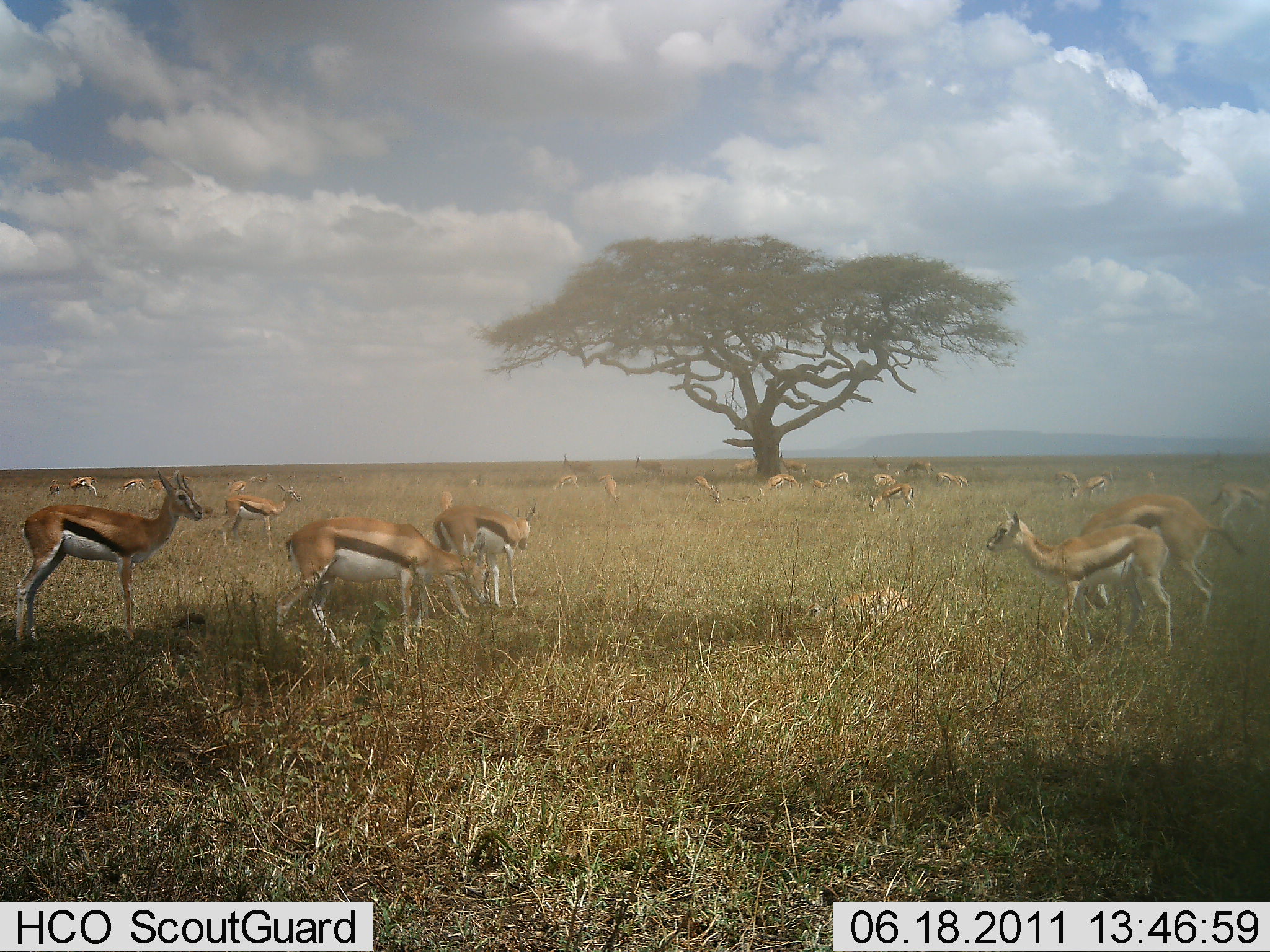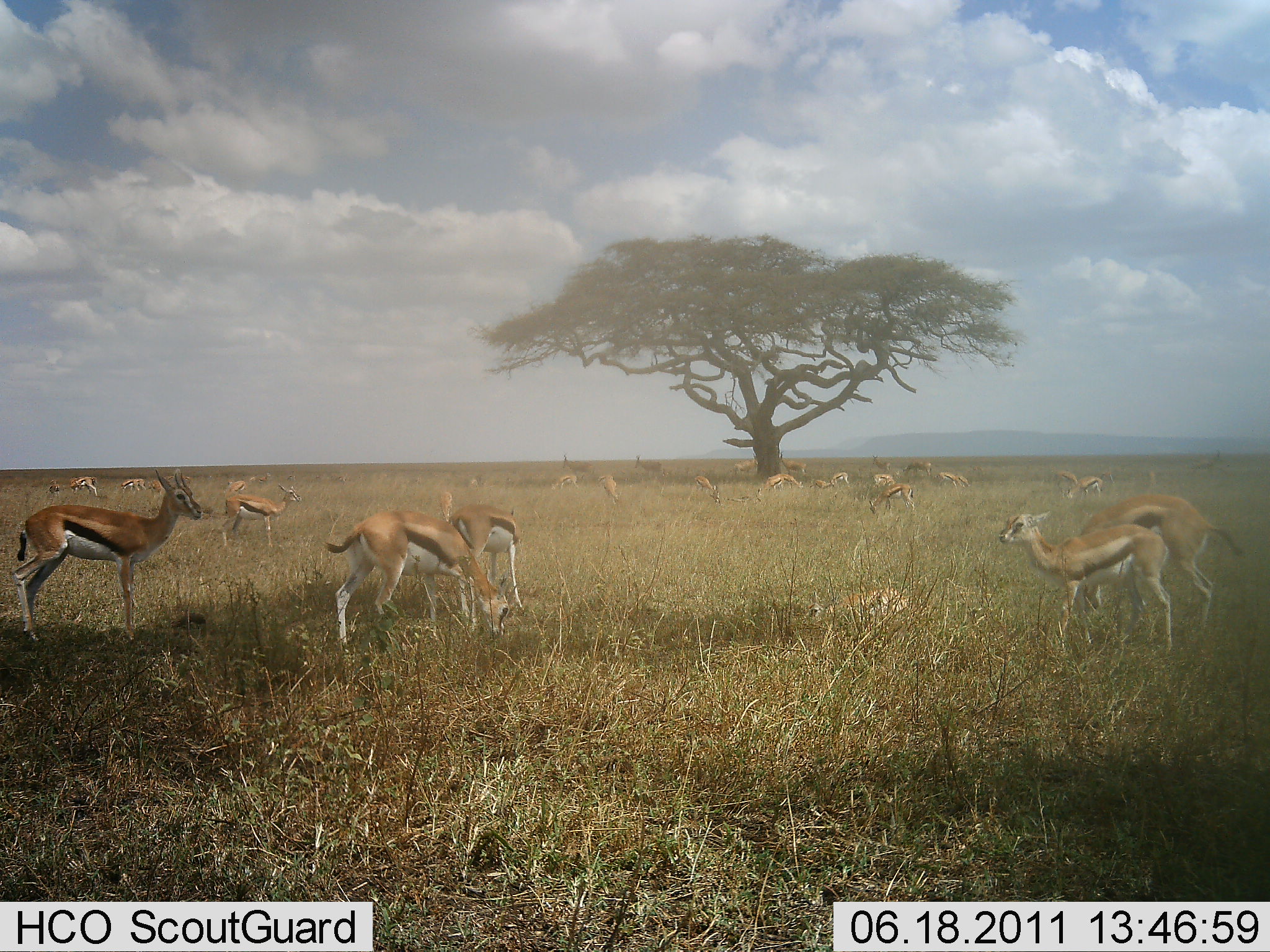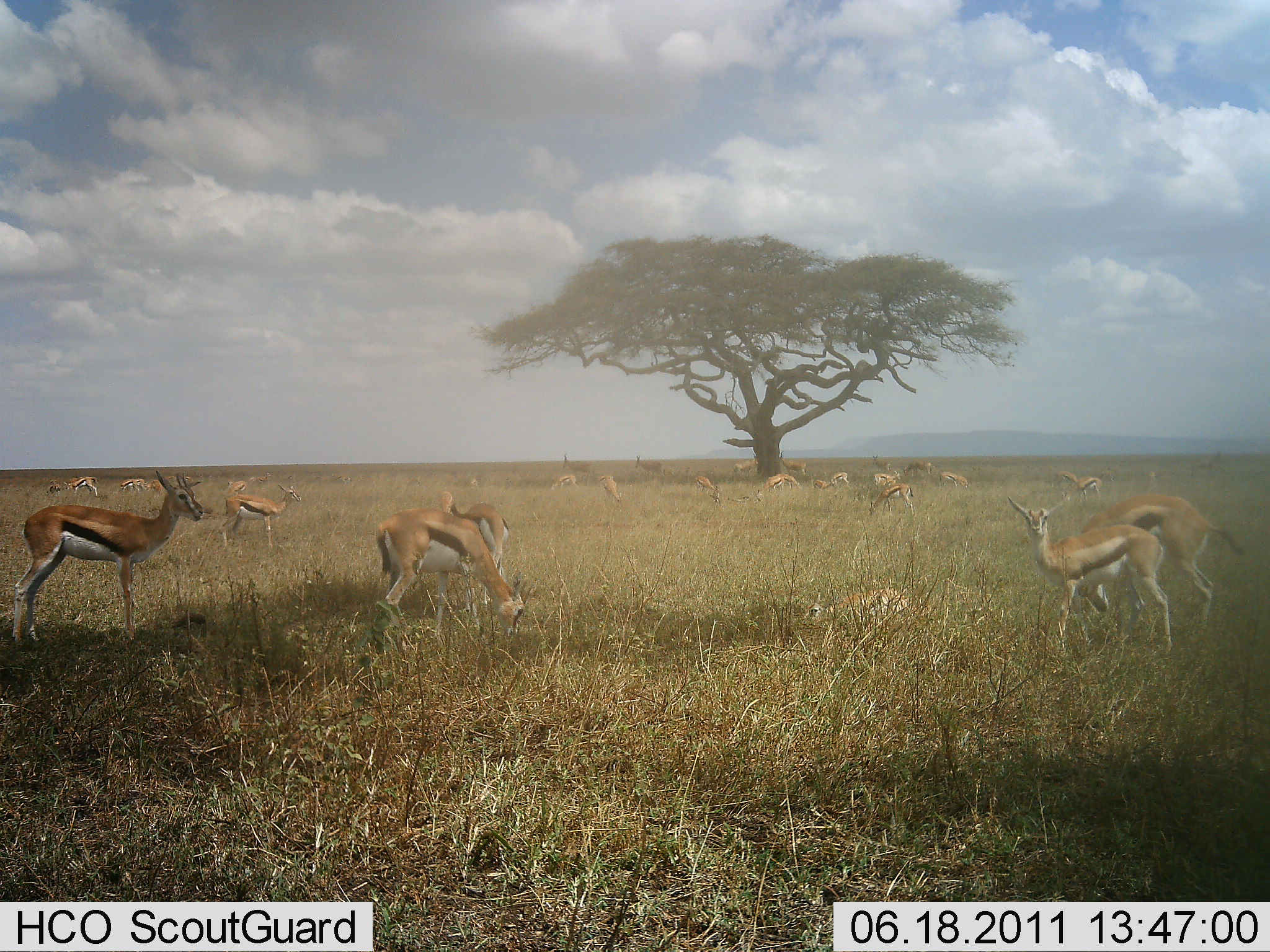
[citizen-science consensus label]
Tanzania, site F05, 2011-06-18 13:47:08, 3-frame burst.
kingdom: Animalia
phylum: Chordata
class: Mammalia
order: Artiodactyla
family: Bovidae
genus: Eudorcas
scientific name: Eudorcas thomsonii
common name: thomson's gazelle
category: gazellethomsons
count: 11-50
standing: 83%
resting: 25%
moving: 42%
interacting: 0%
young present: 8%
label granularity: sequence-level